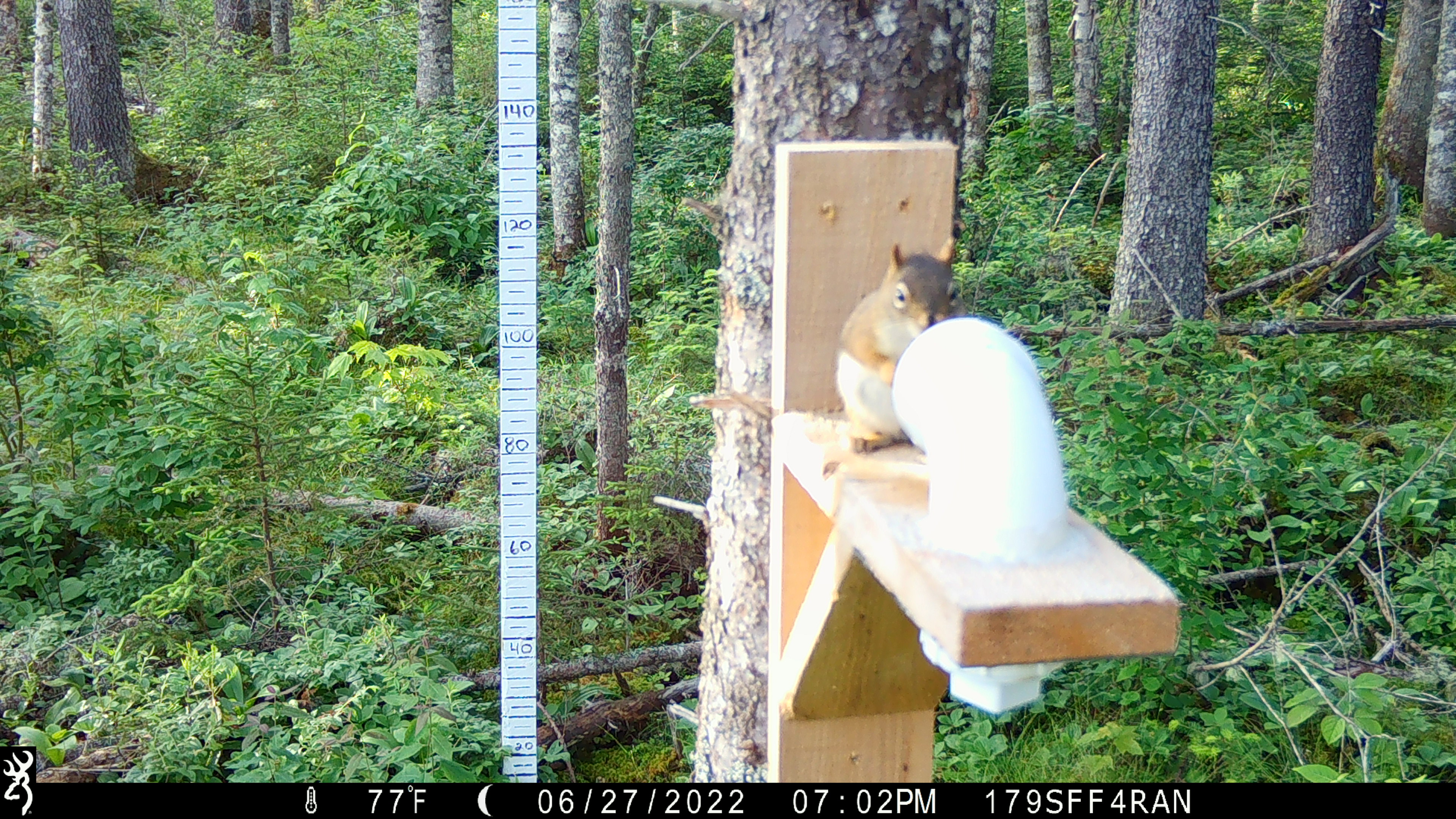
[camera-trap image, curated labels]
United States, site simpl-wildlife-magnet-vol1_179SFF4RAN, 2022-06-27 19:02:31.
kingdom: Animalia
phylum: Chordata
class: Mammalia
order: Rodentia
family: Sciuridae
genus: Tamiasciurus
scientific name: Tamiasciurus hudsonicus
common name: red squirrel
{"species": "red squirrel (Tamiasciurus hudsonicus)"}